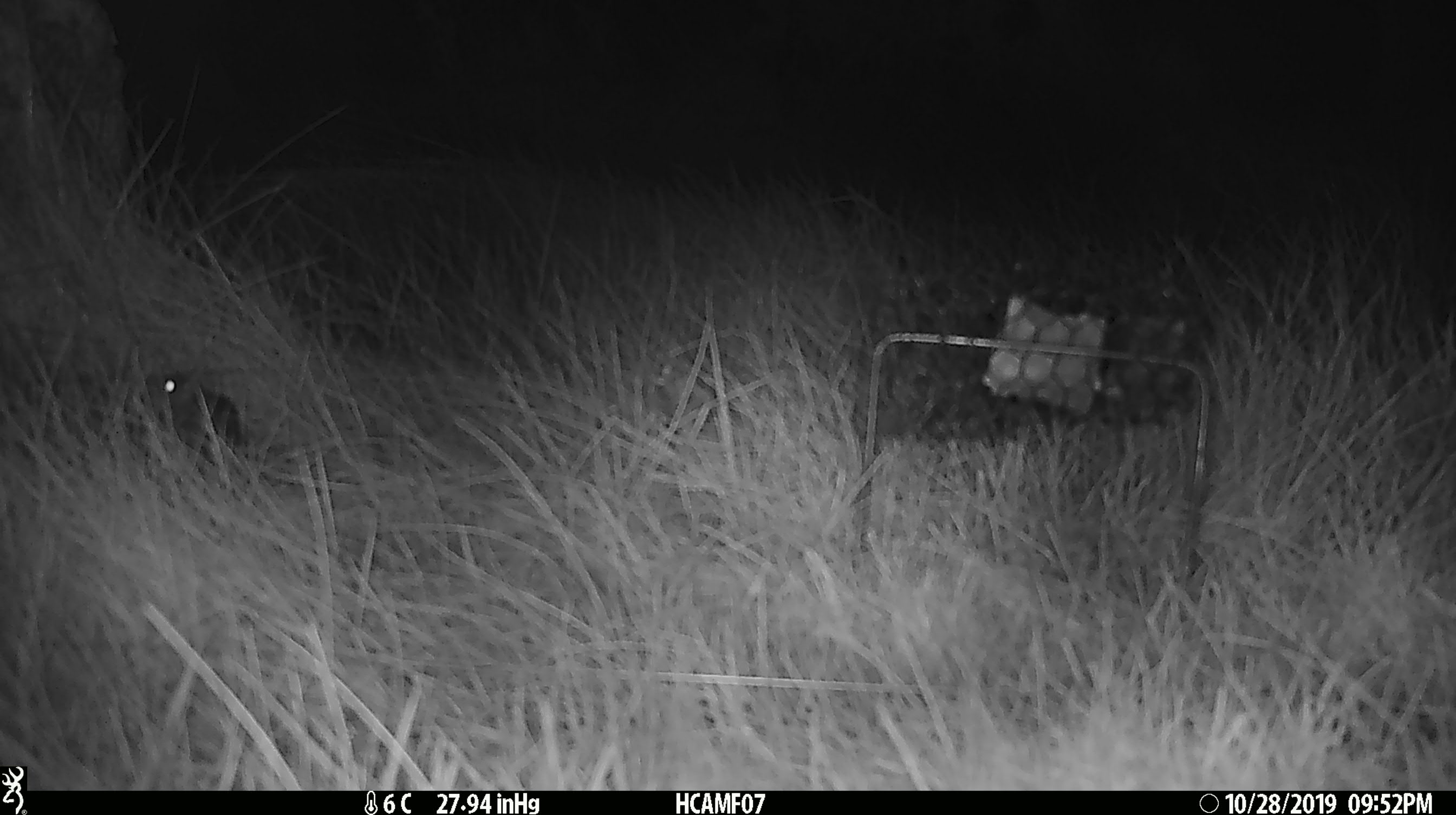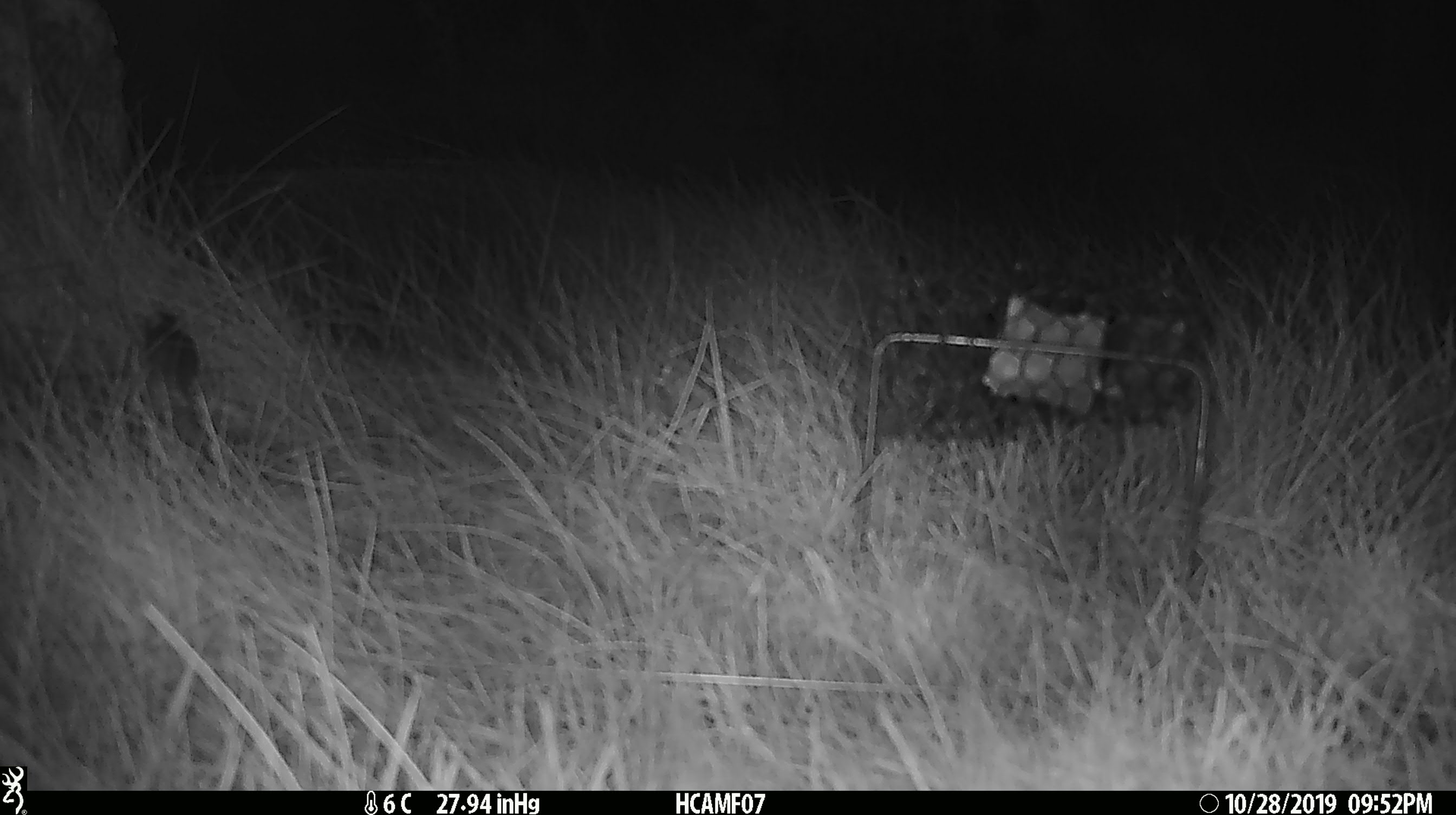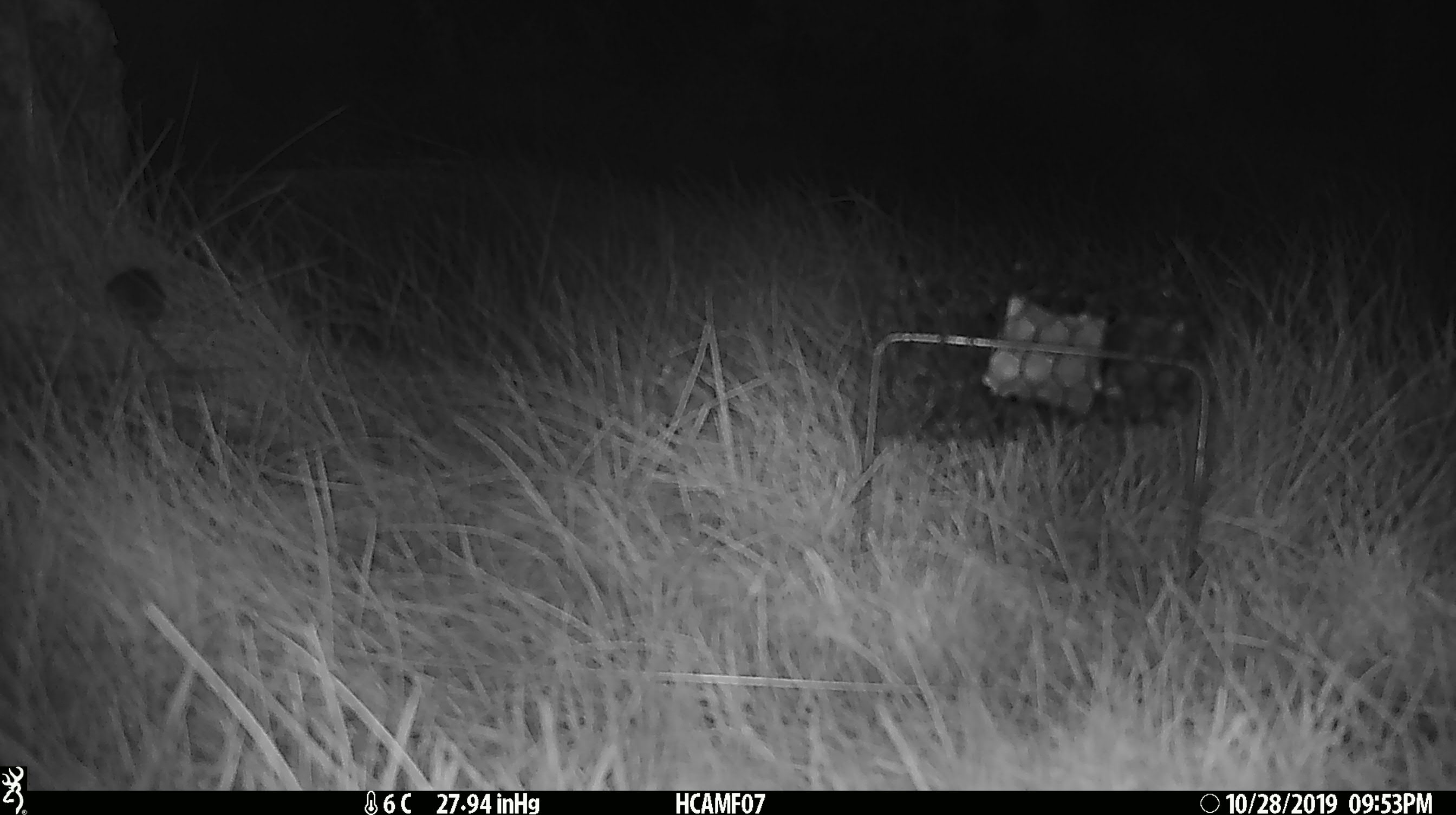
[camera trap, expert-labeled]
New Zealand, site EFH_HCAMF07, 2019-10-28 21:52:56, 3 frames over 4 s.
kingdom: Animalia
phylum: Chordata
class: Mammalia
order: Rodentia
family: Muridae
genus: Mus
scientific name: Mus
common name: mouse